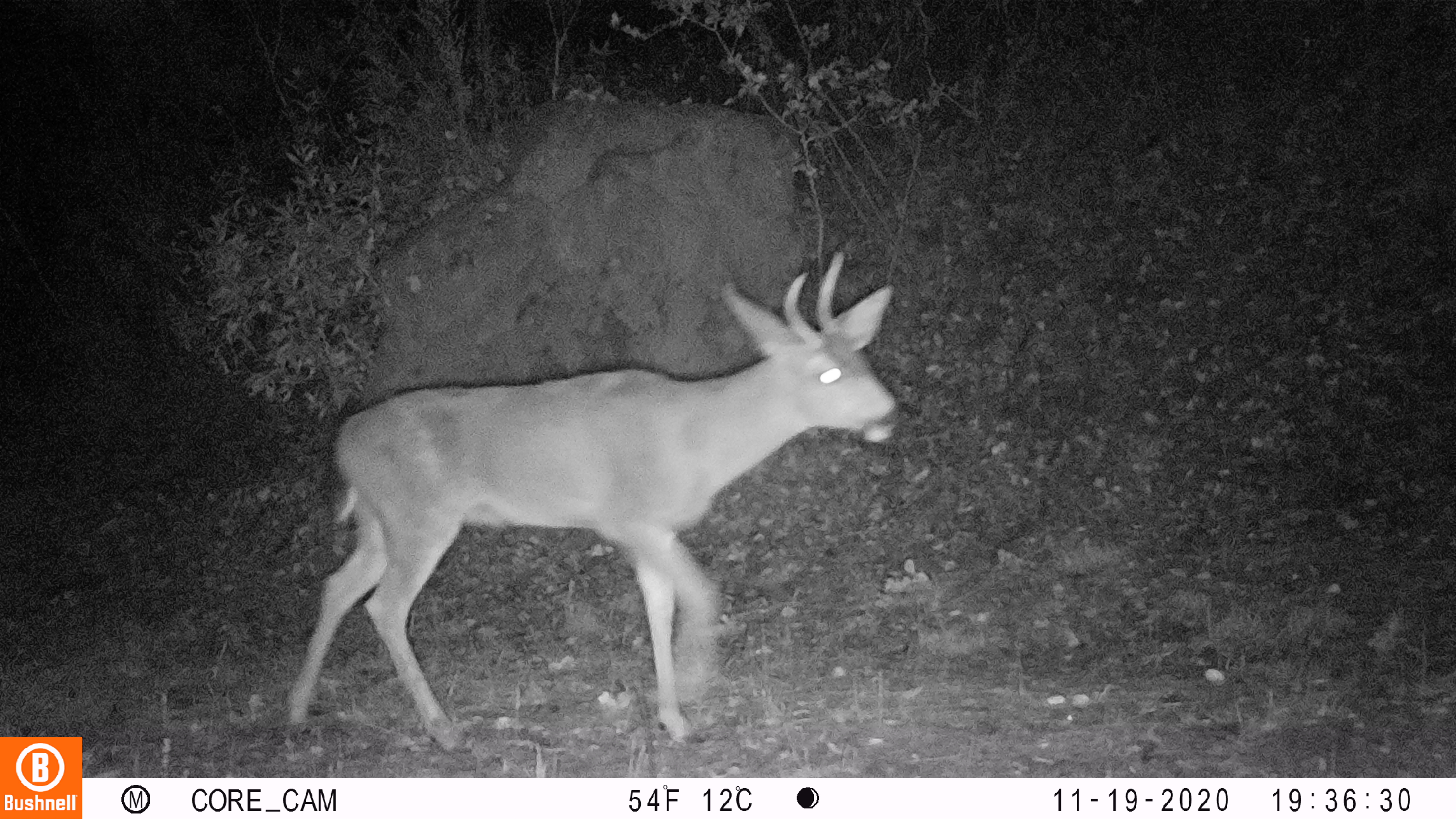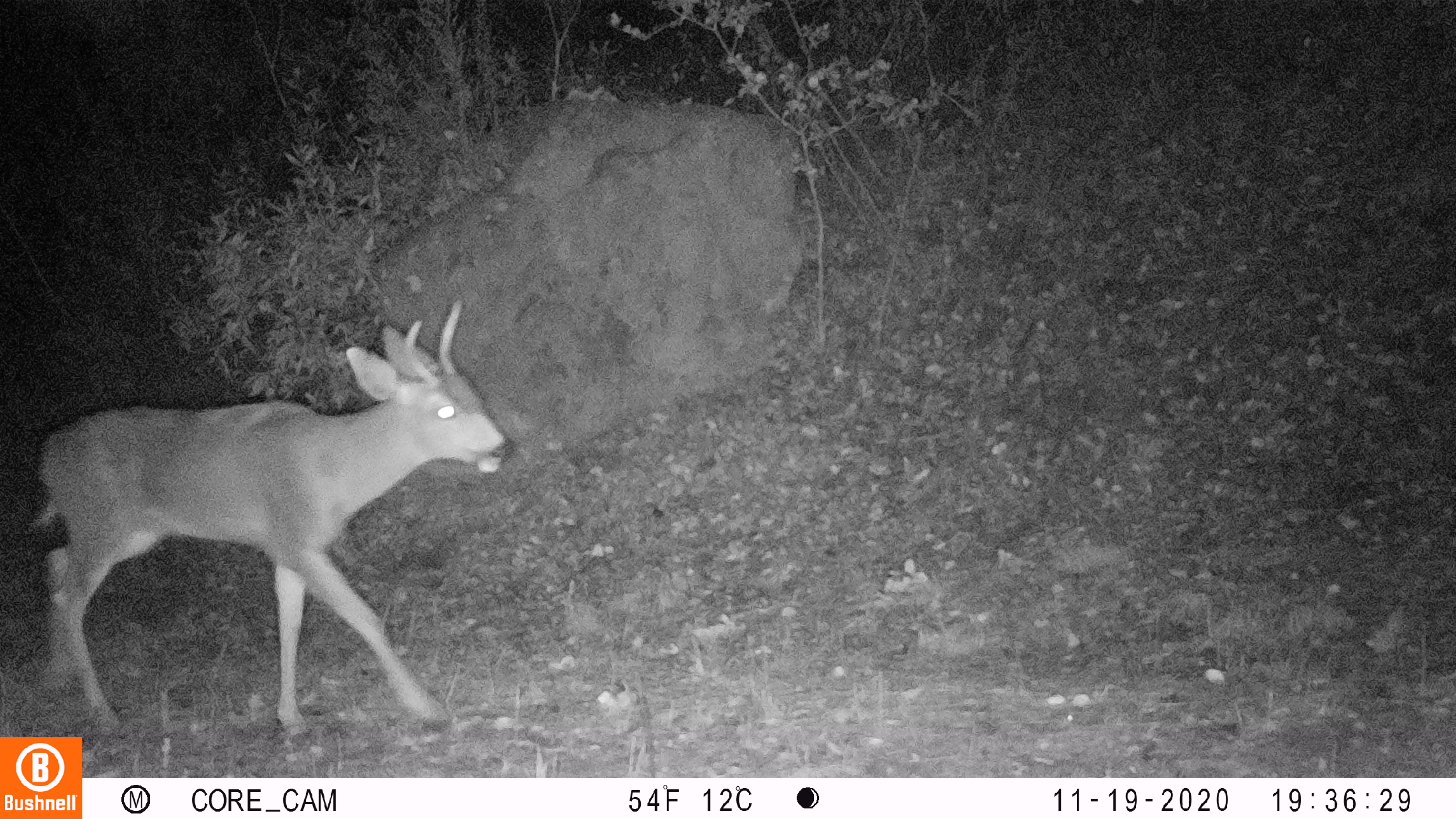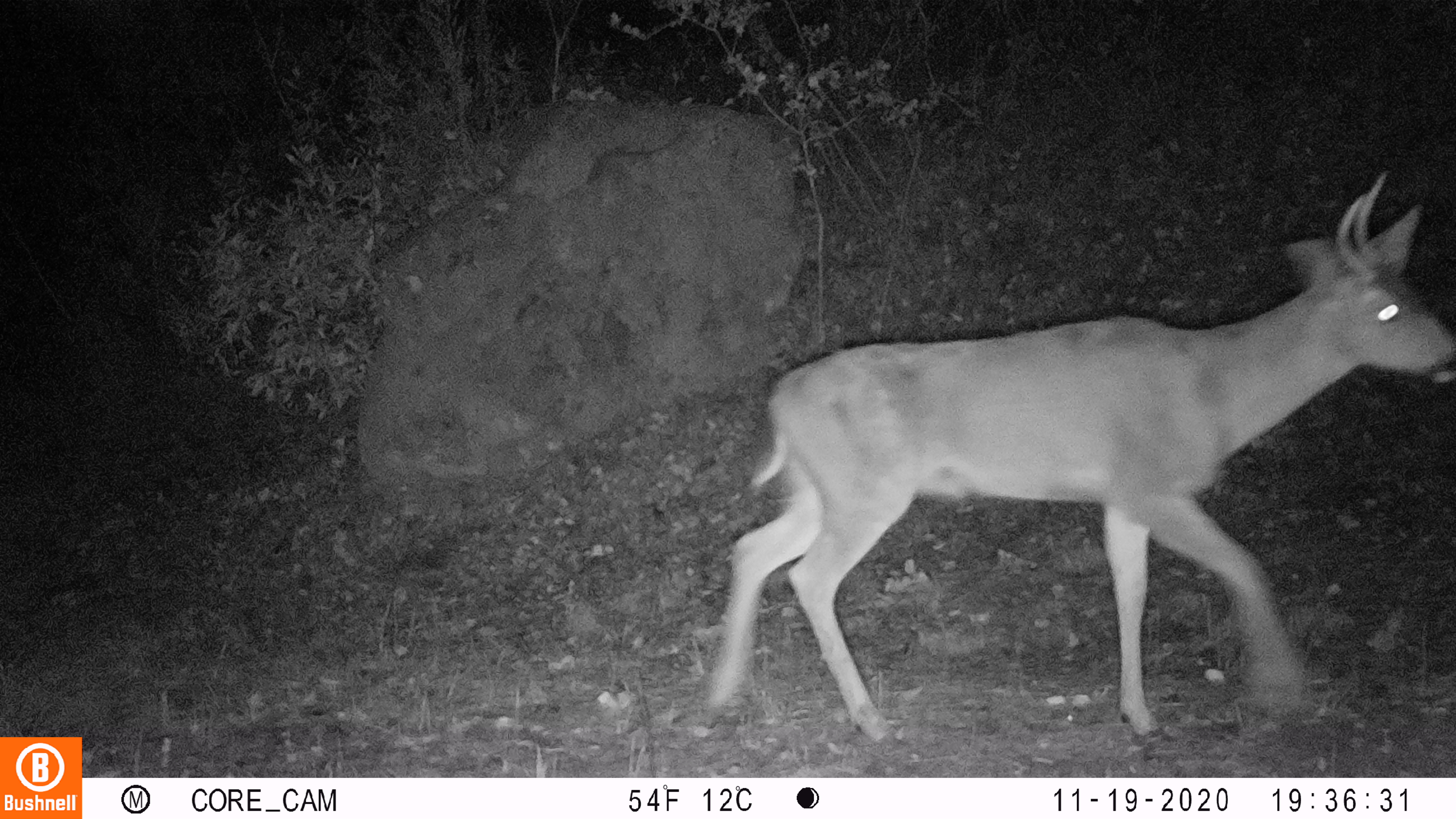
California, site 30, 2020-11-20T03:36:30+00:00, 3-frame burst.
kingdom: Animalia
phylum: Chordata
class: Mammalia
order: Artiodactyla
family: Cervidae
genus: Odocoileus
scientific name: Odocoileus hemionus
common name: mule deer